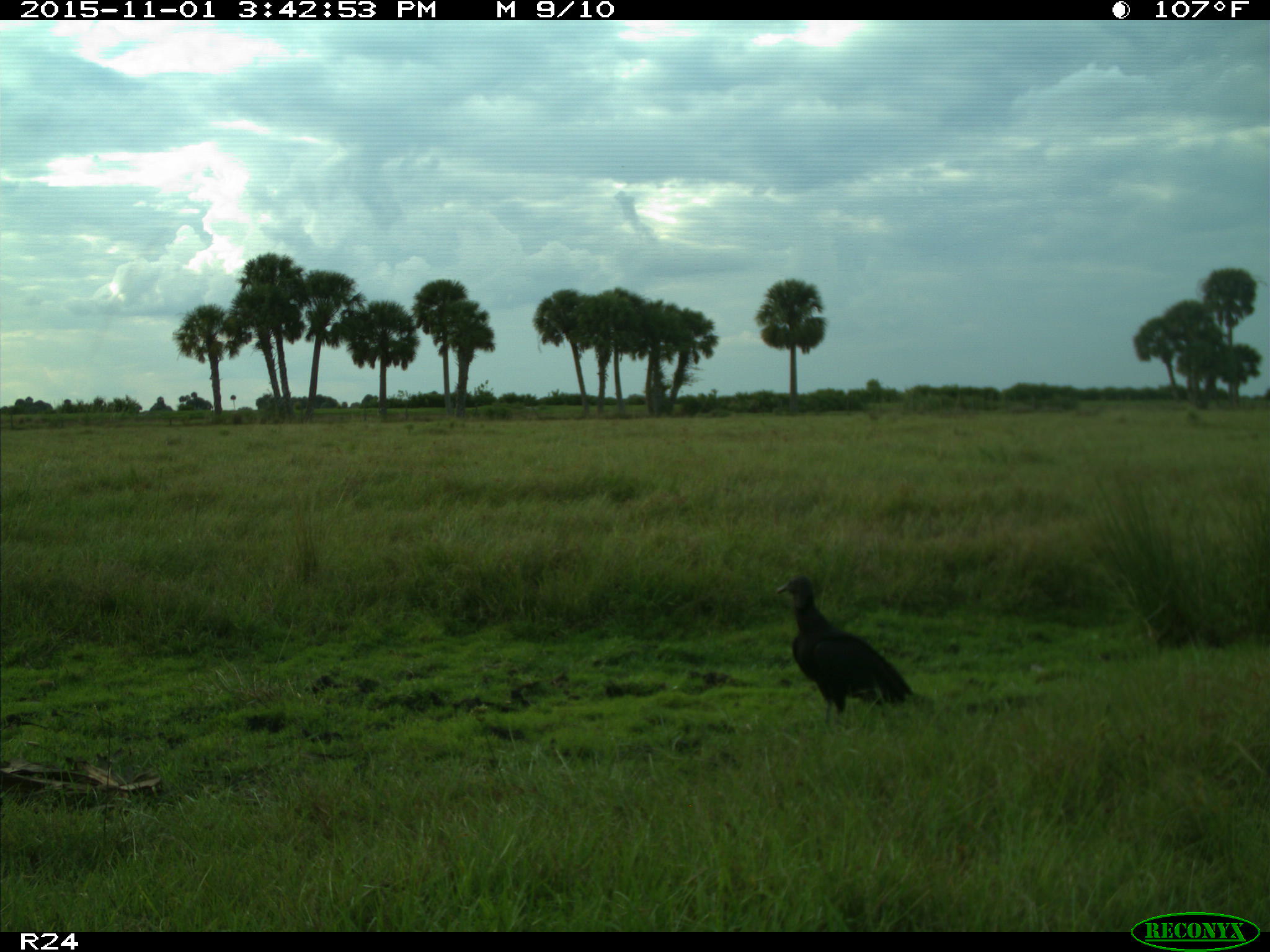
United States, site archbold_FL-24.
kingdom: Animalia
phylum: Chordata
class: Aves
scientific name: Aves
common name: birds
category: unidentified bird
Unidentified bird (birds) (Aves).